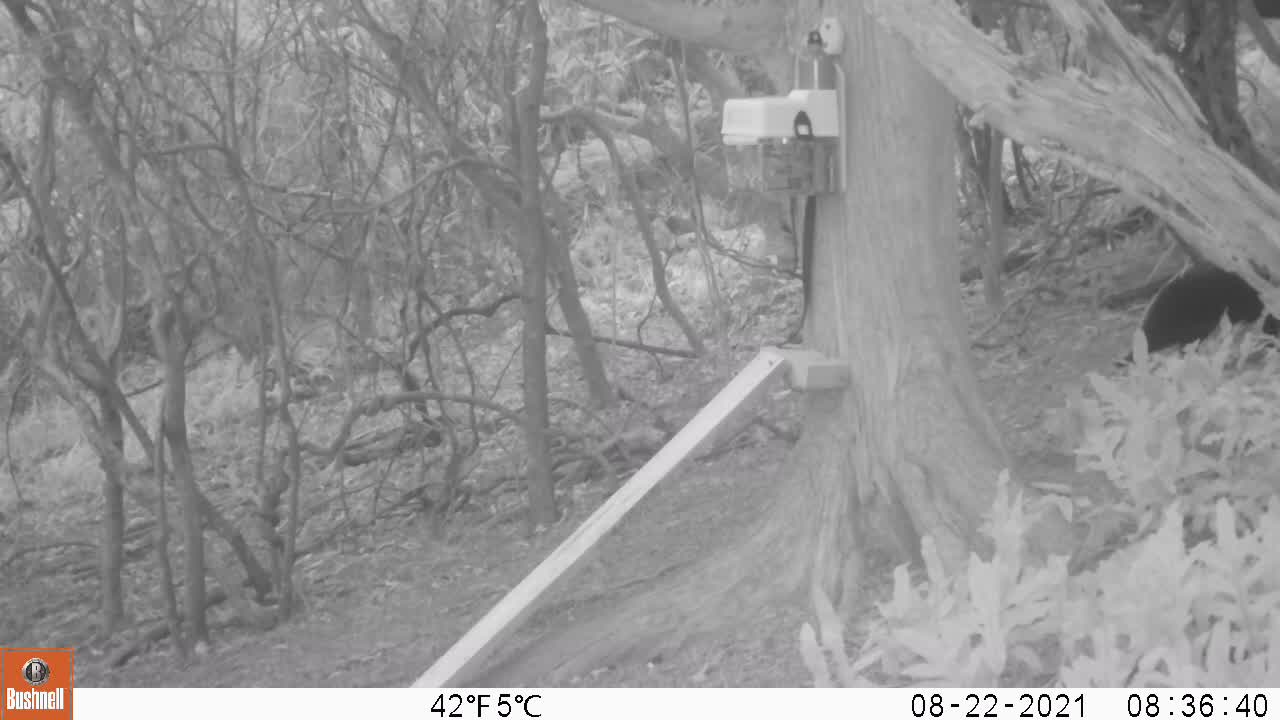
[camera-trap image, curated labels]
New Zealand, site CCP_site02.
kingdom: Animalia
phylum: Chordata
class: Mammalia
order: Carnivora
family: Felidae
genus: Felis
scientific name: Felis catus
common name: domestic cat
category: cat